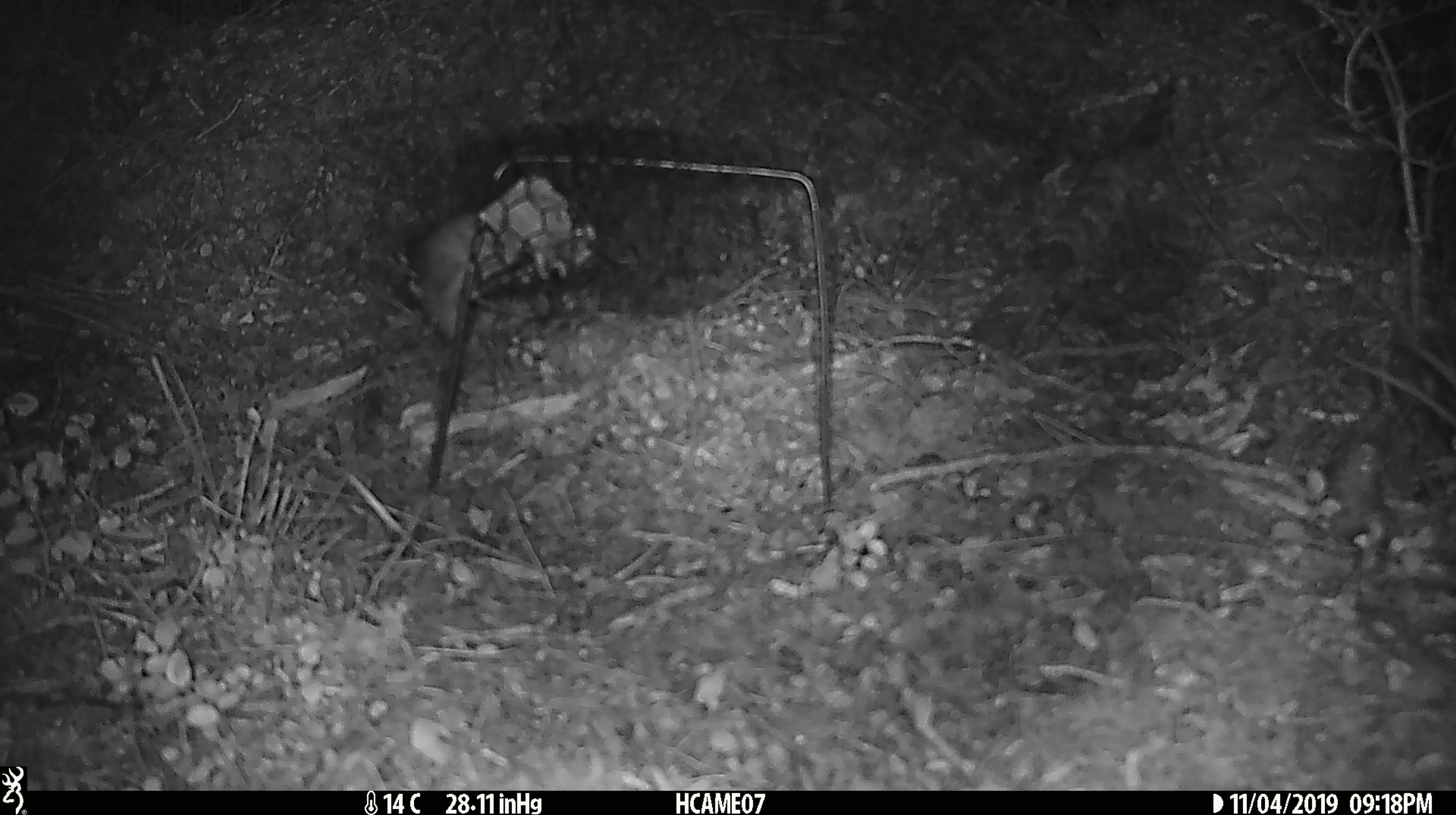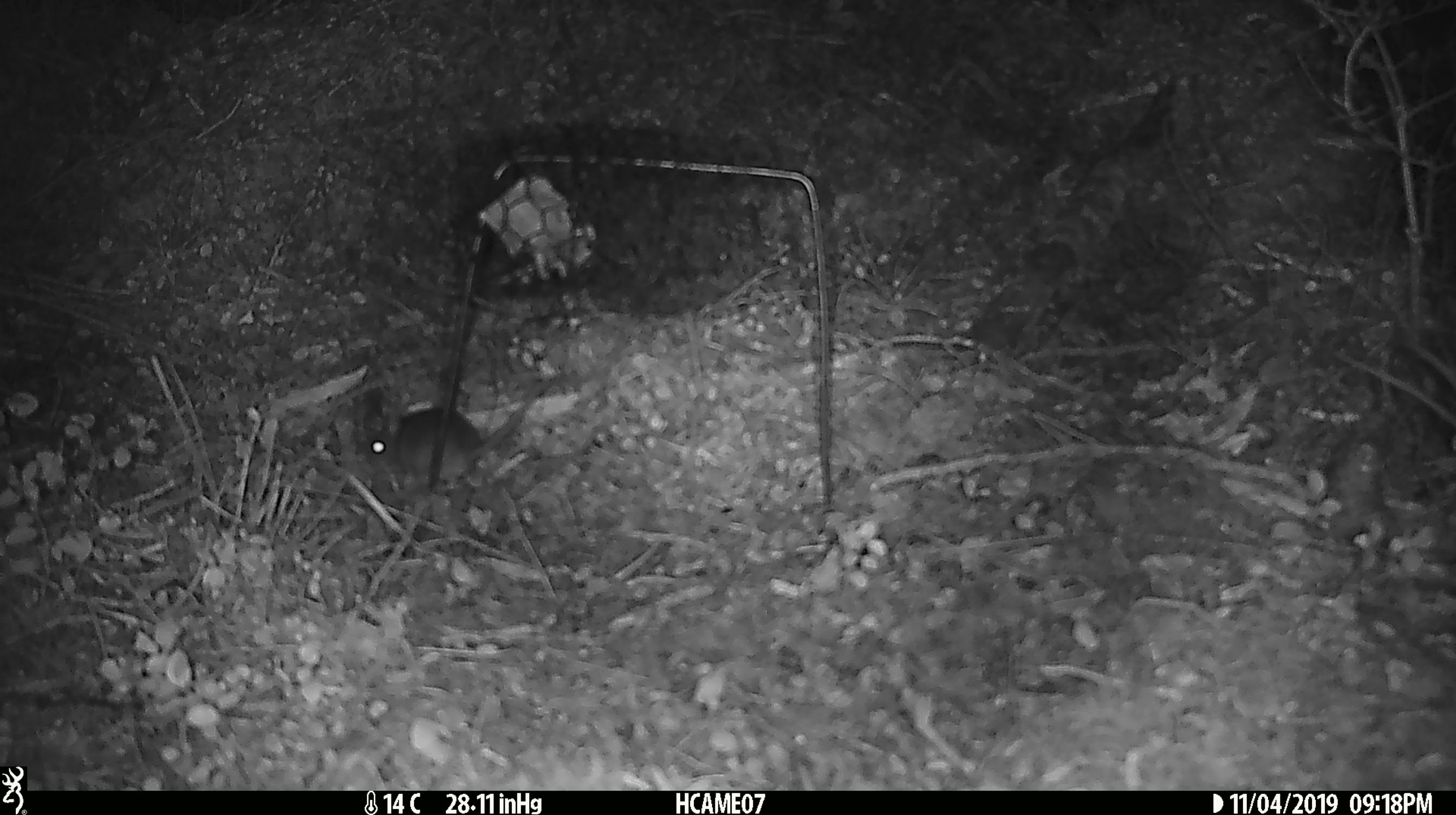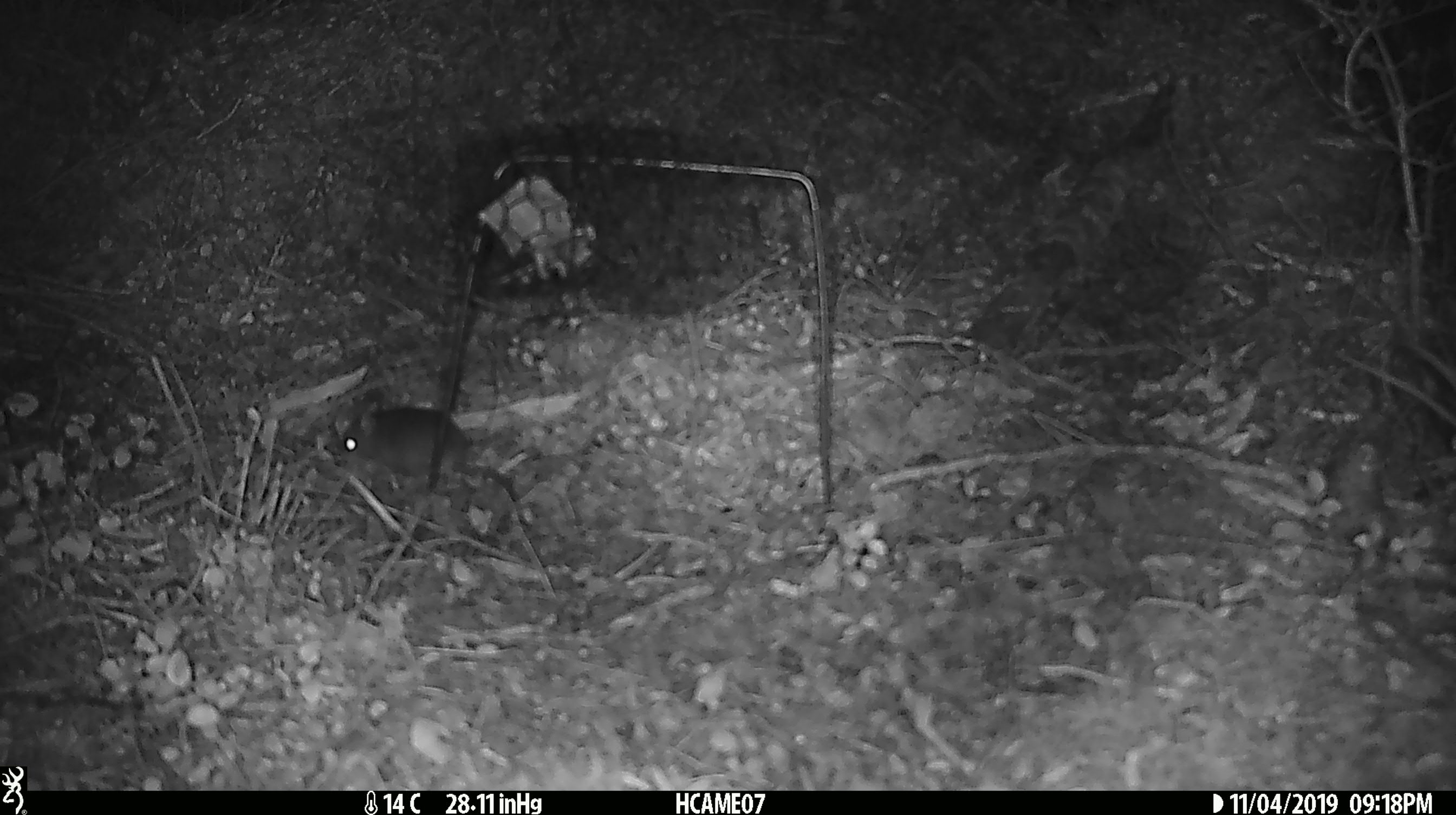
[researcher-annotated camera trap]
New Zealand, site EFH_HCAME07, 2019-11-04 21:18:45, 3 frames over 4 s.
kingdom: Animalia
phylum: Chordata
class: Mammalia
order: Rodentia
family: Muridae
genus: Mus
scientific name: Mus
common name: mouse